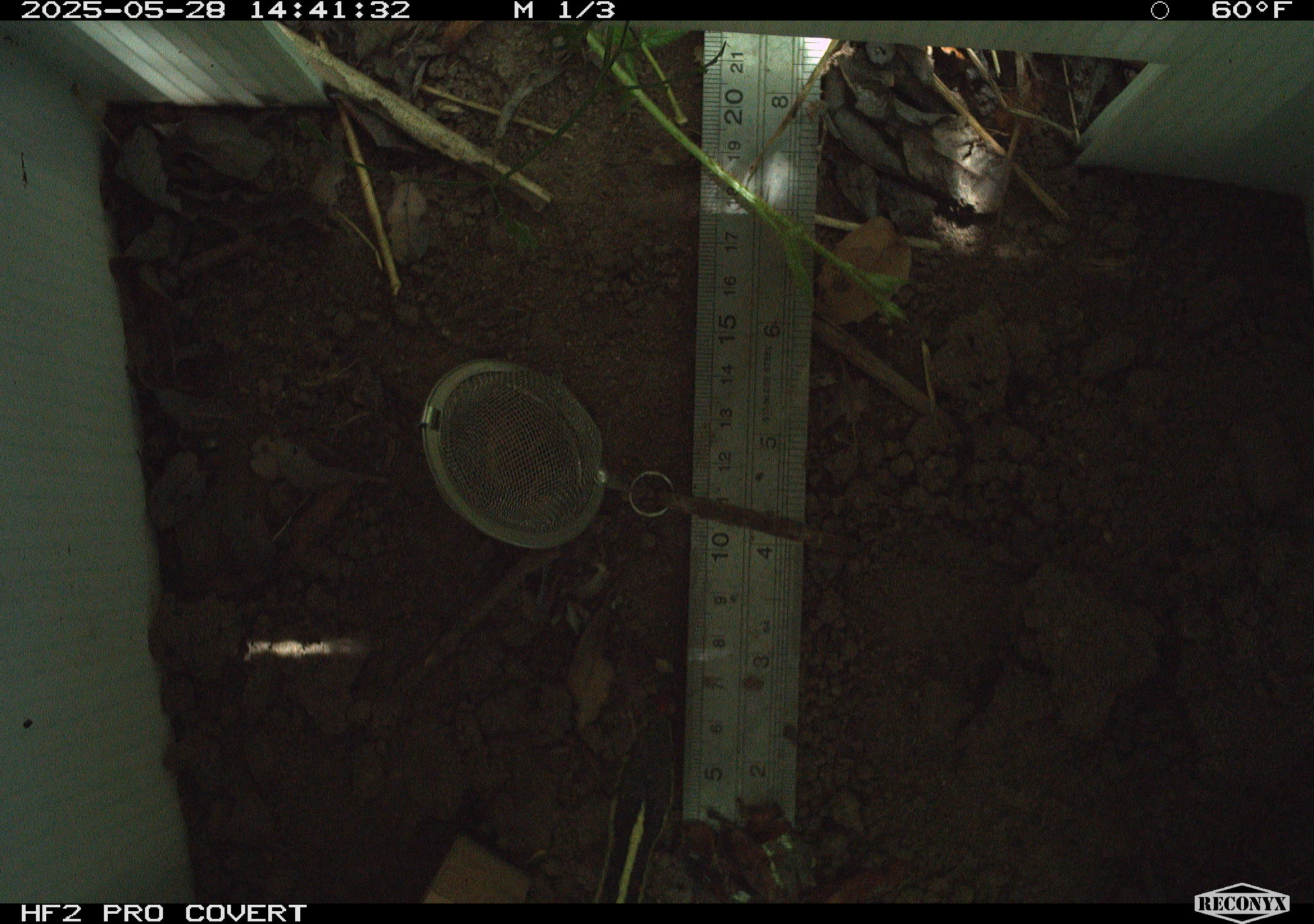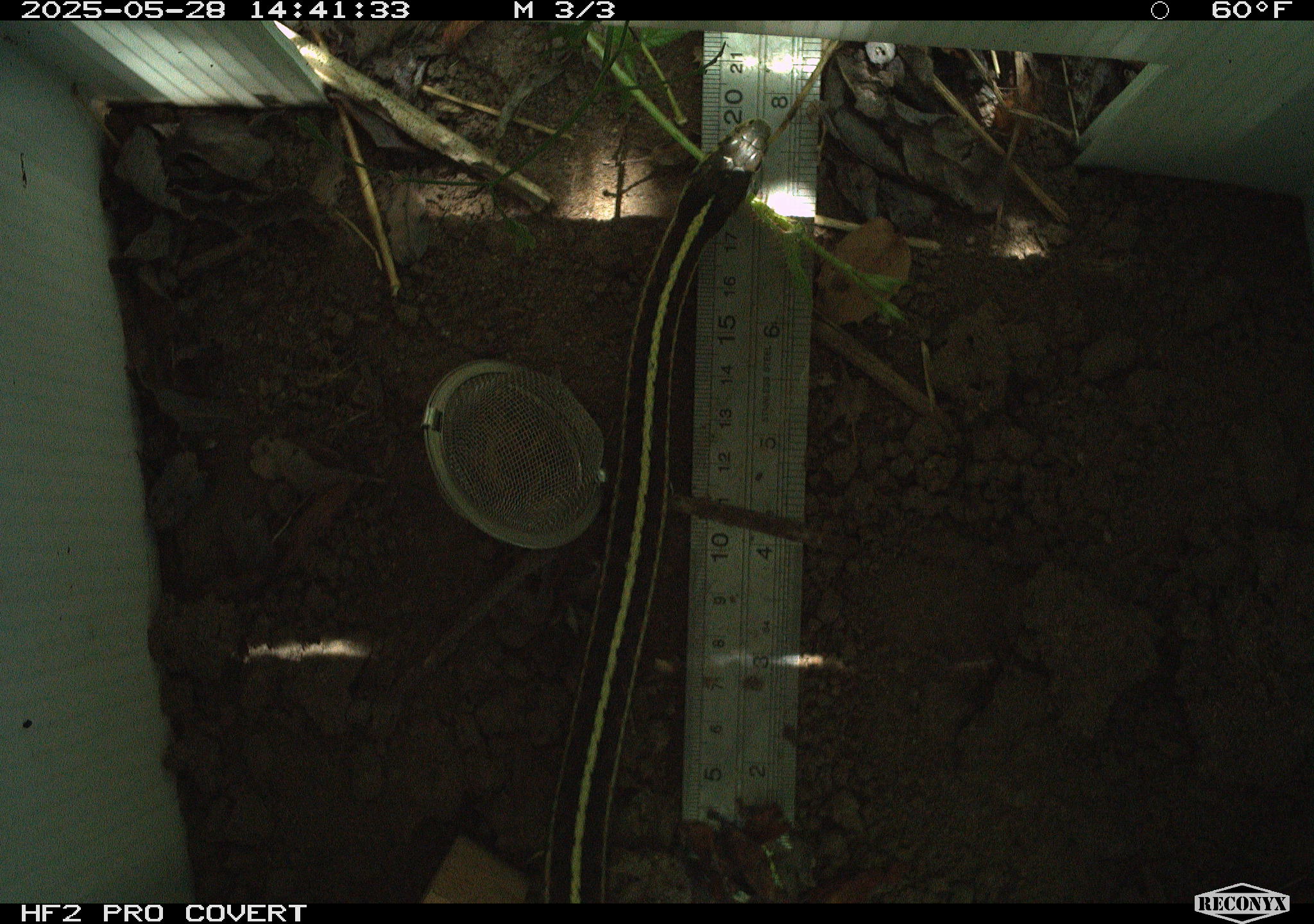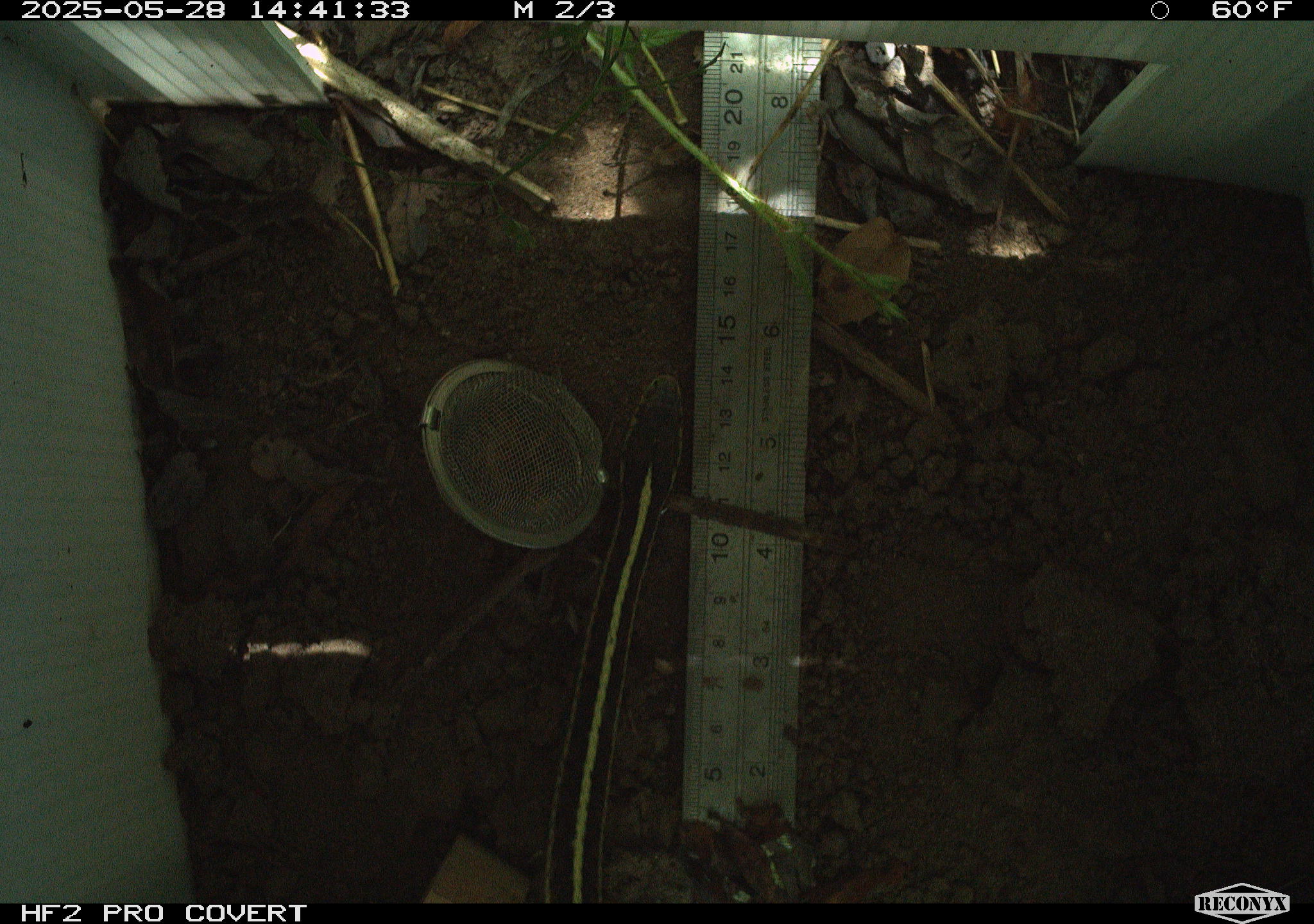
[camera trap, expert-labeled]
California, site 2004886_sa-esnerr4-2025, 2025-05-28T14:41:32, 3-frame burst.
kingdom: Animalia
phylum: Chordata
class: Reptilia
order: Squamata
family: Colubridae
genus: Thamnophis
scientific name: Thamnophis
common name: american gartersnakes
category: thamnophis species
Thamnophis species (american gartersnakes) (Thamnophis).